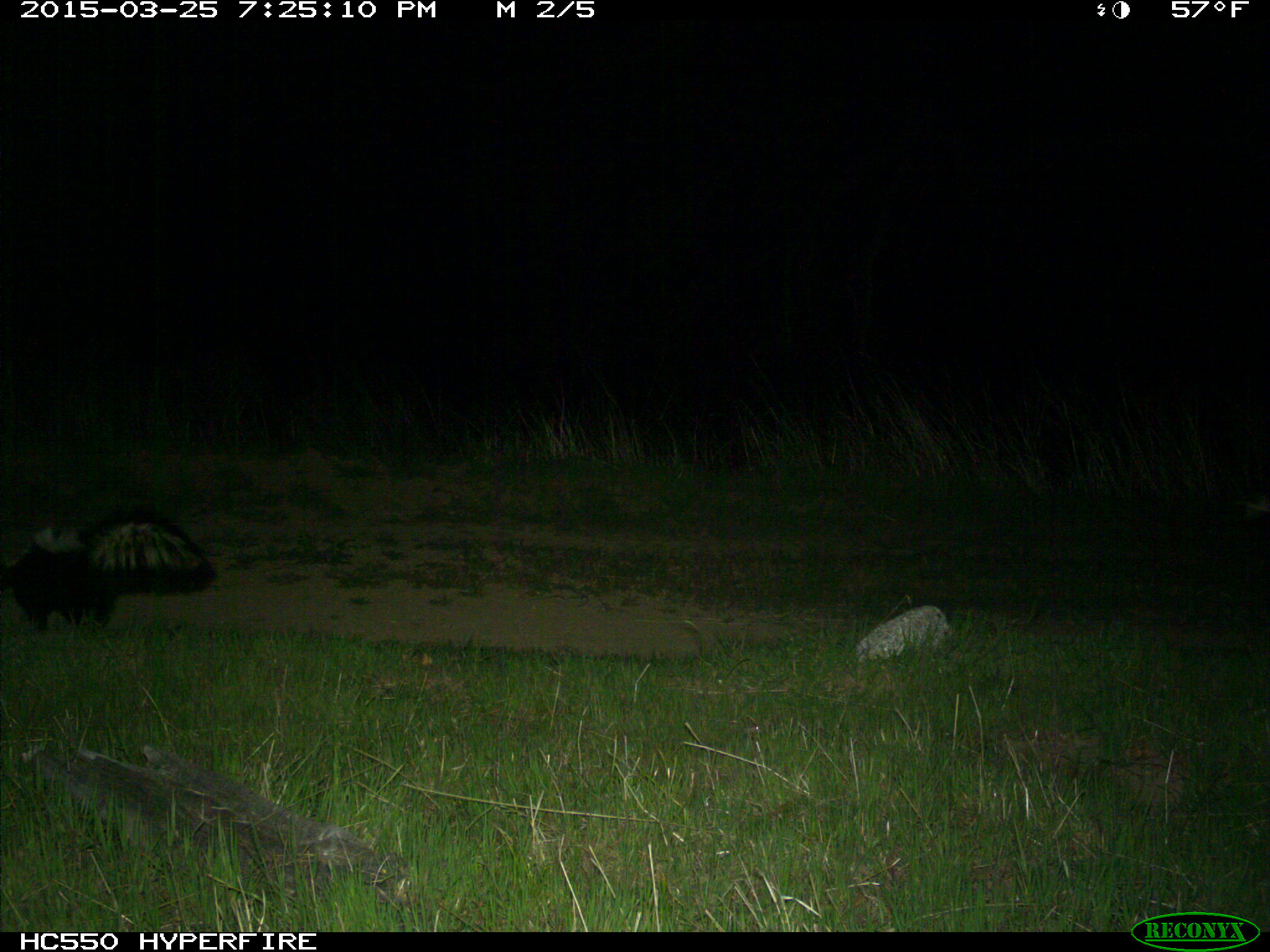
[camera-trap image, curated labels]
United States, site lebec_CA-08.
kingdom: Animalia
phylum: Chordata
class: Mammalia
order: Carnivora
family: Mephitidae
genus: Mephitis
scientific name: Mephitis mephitis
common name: striped skunk